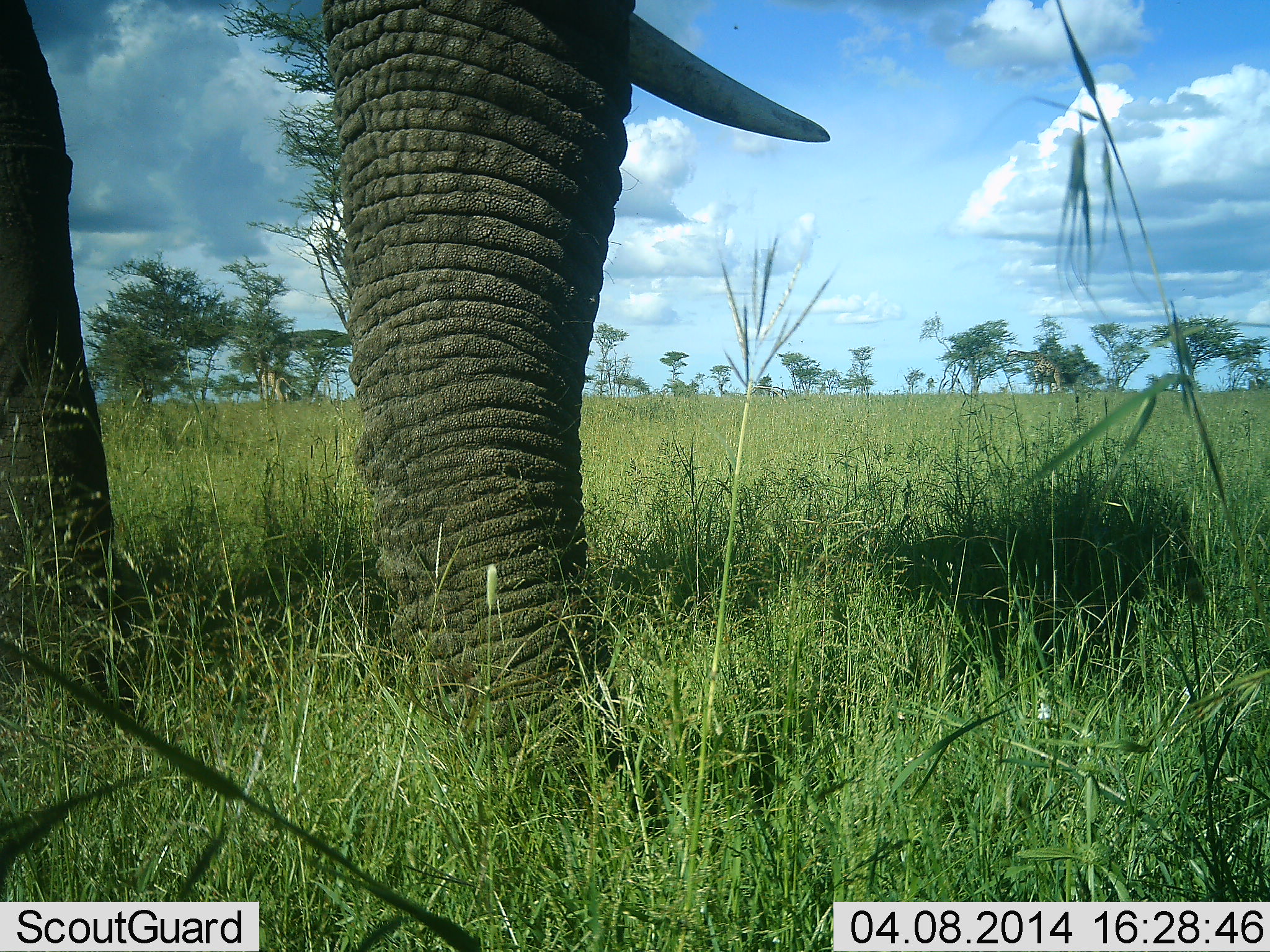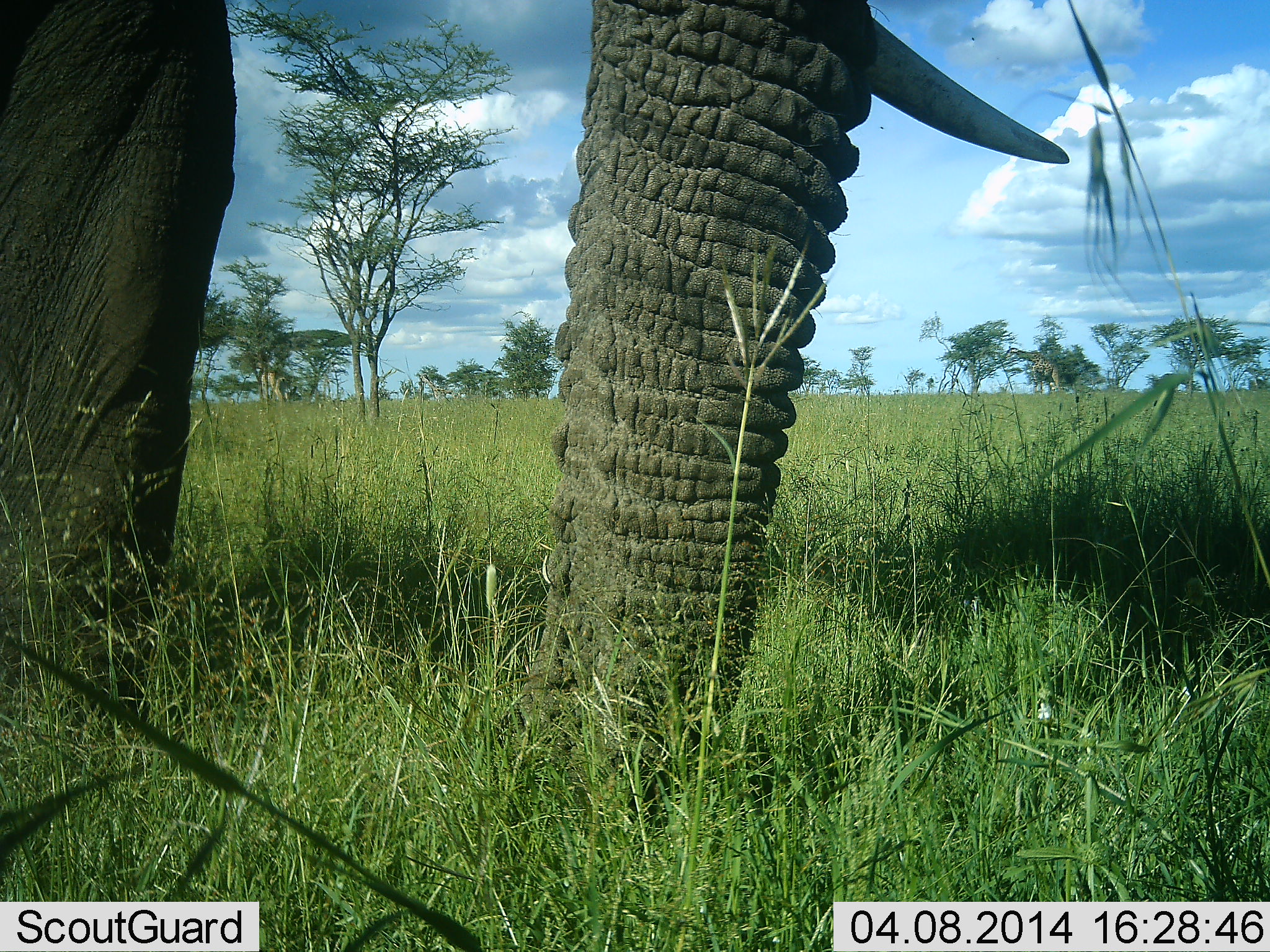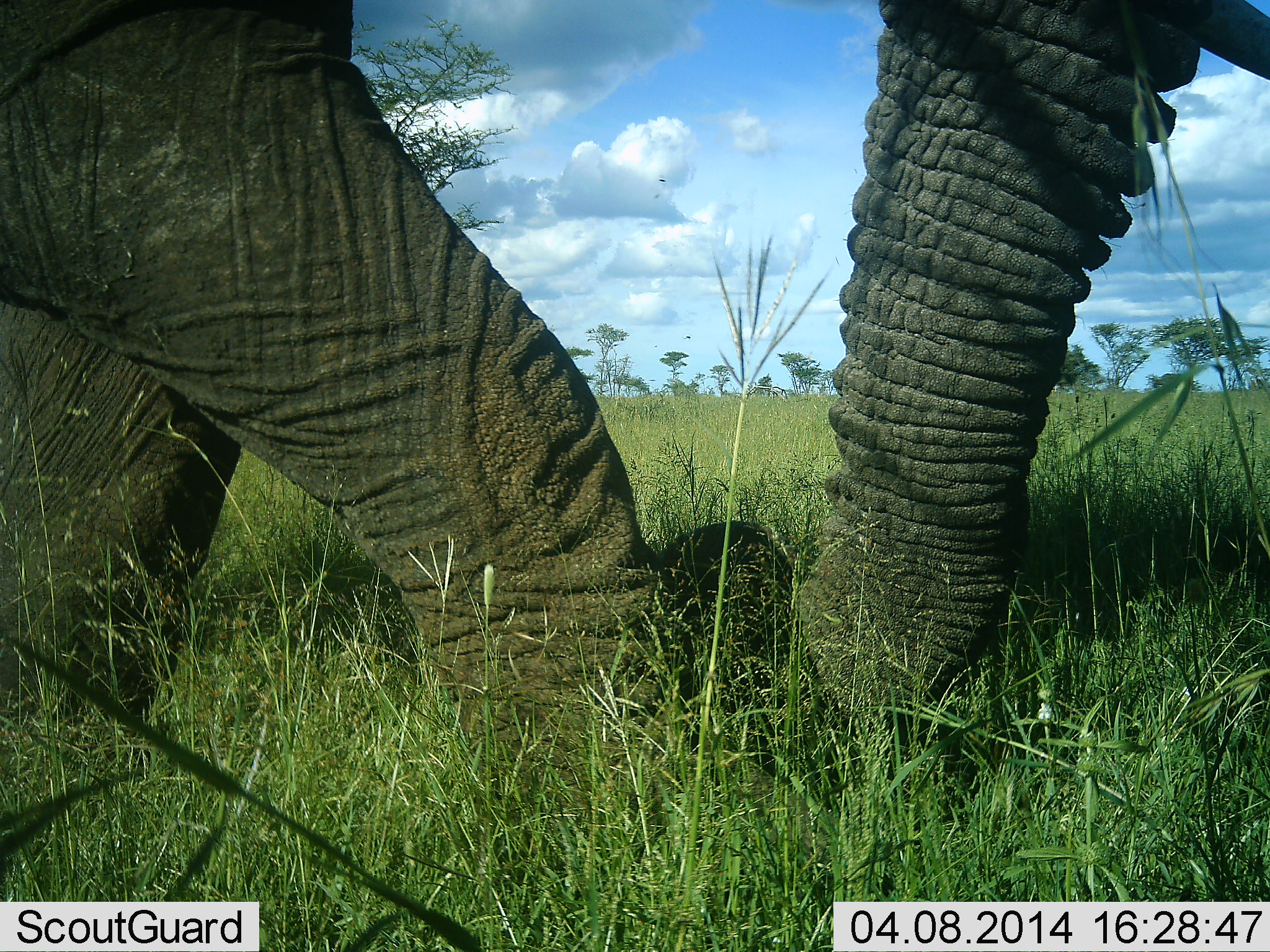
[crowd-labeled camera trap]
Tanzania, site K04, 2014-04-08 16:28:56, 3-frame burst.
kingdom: Animalia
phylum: Chordata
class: Mammalia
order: Proboscidea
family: Elephantidae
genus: Loxodonta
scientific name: Loxodonta africana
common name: african bush elephant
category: elephant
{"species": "elephant (african bush elephant) (Loxodonta africana)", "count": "1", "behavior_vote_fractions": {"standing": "25%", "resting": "0%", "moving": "67%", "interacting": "0%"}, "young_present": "0%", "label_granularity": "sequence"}